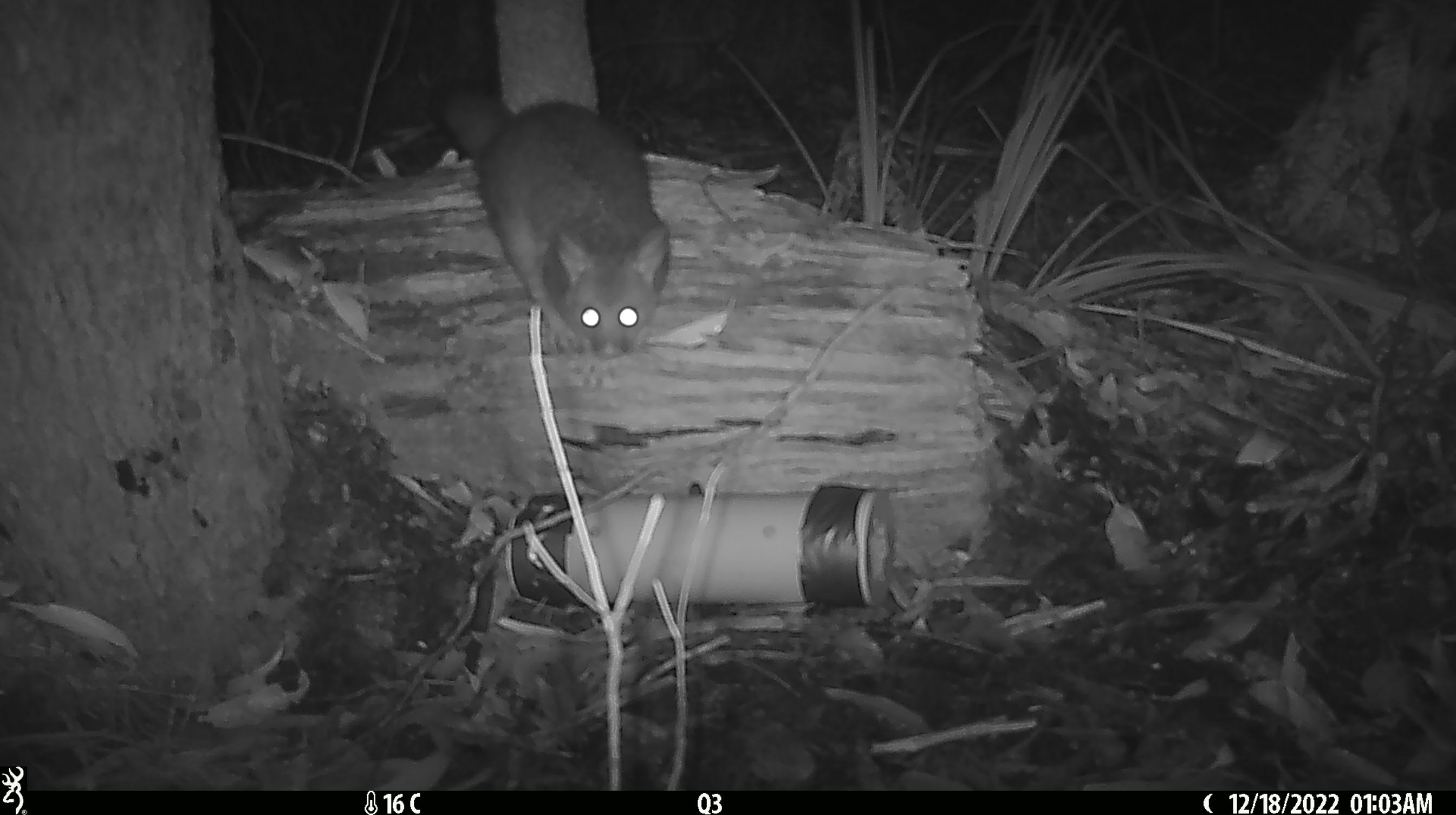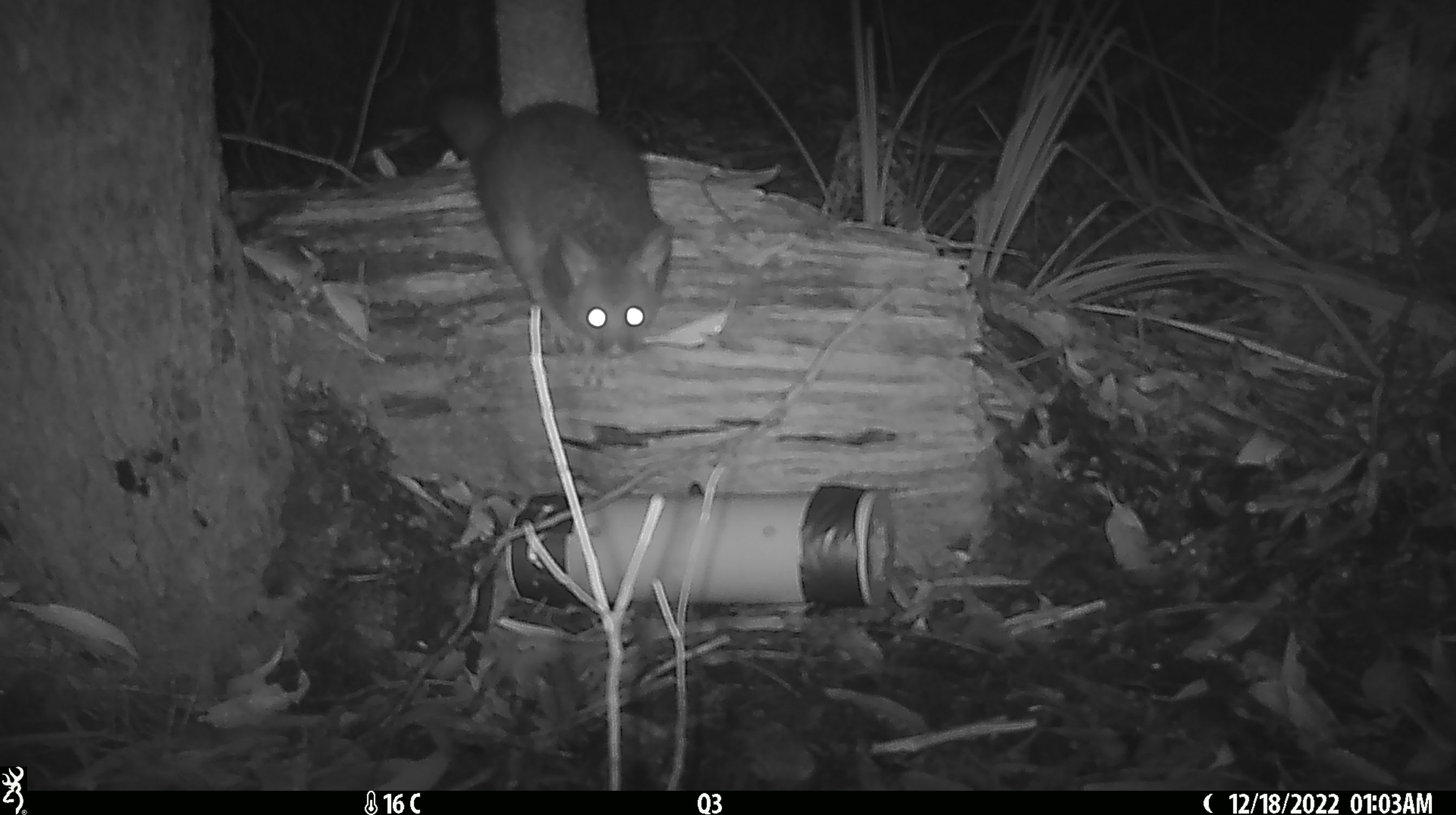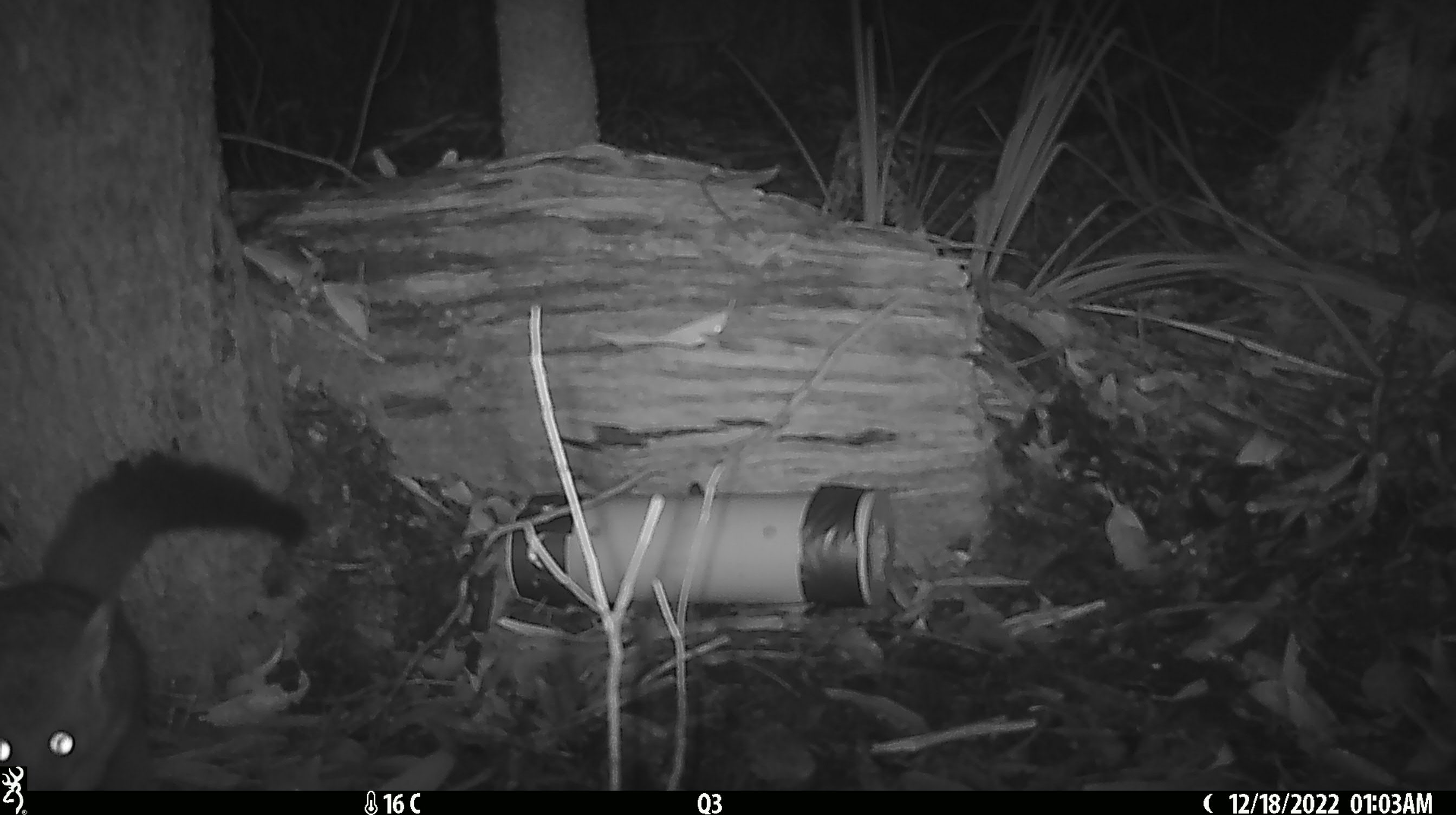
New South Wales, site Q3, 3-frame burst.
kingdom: Animalia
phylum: Chordata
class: Mammalia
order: Diprotodontia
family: Phalangeridae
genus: Trichosurus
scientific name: Trichosurus vulpecula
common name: common brushtail possum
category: possum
Possum (common brushtail possum) (Trichosurus vulpecula).